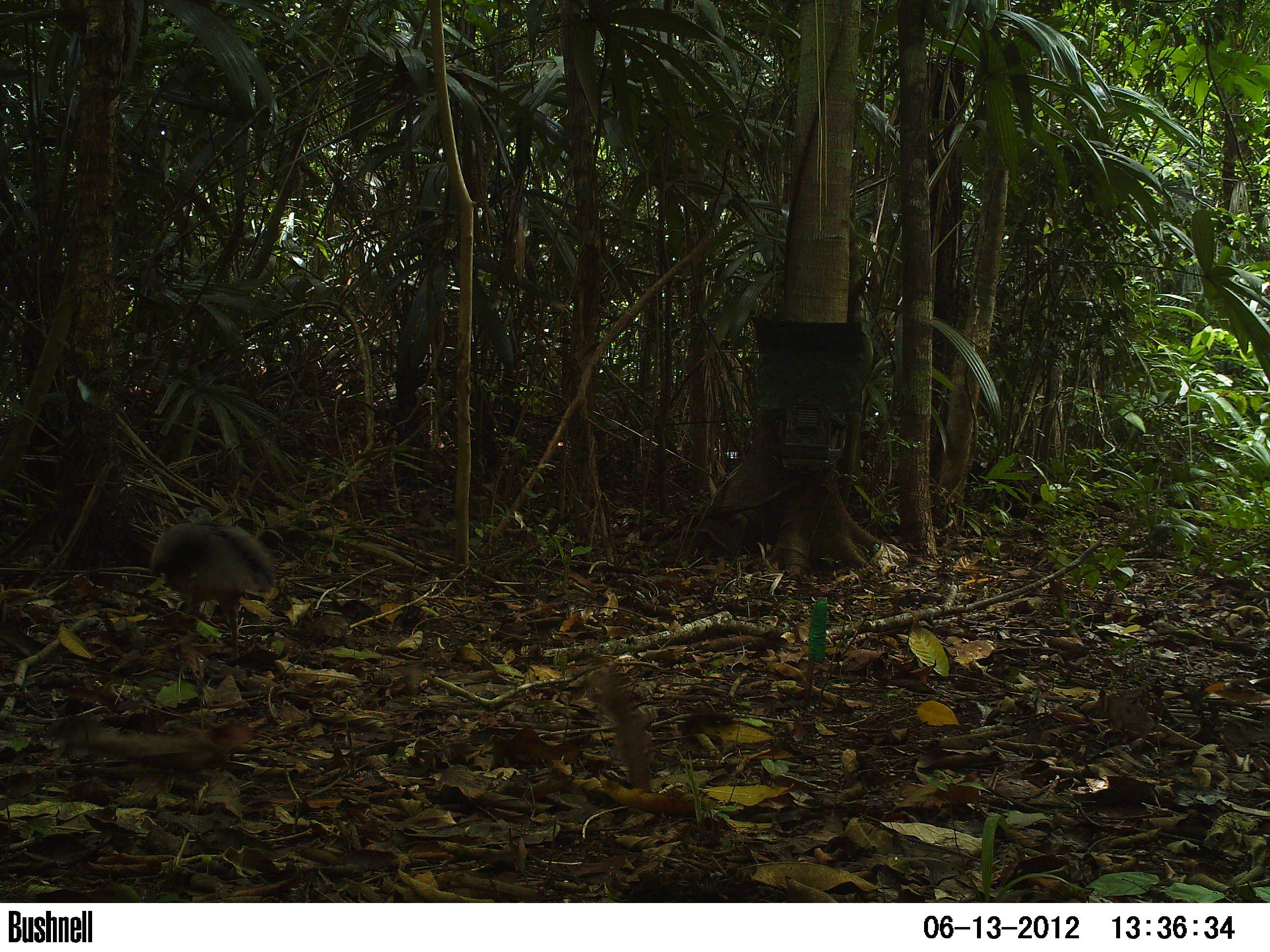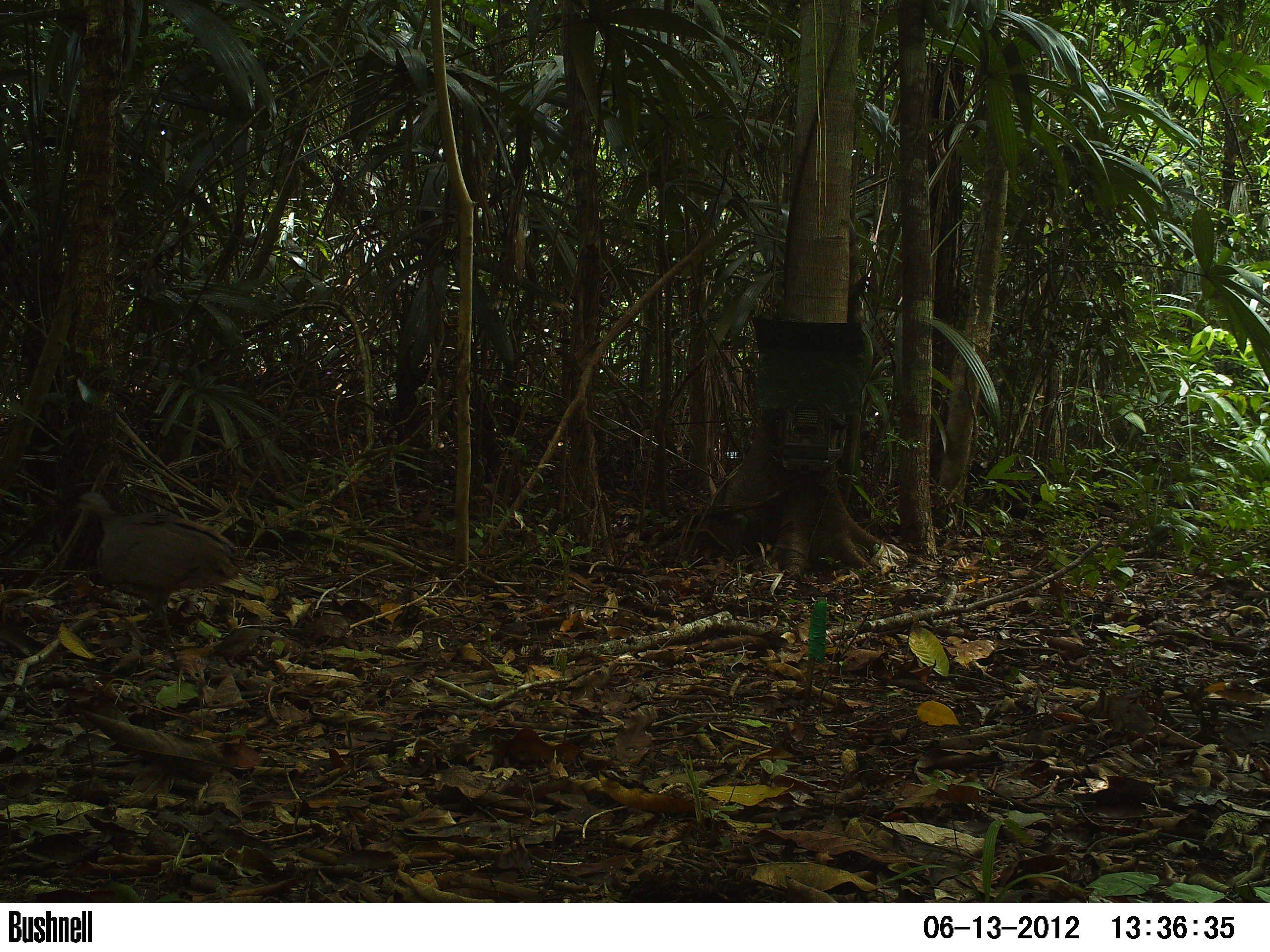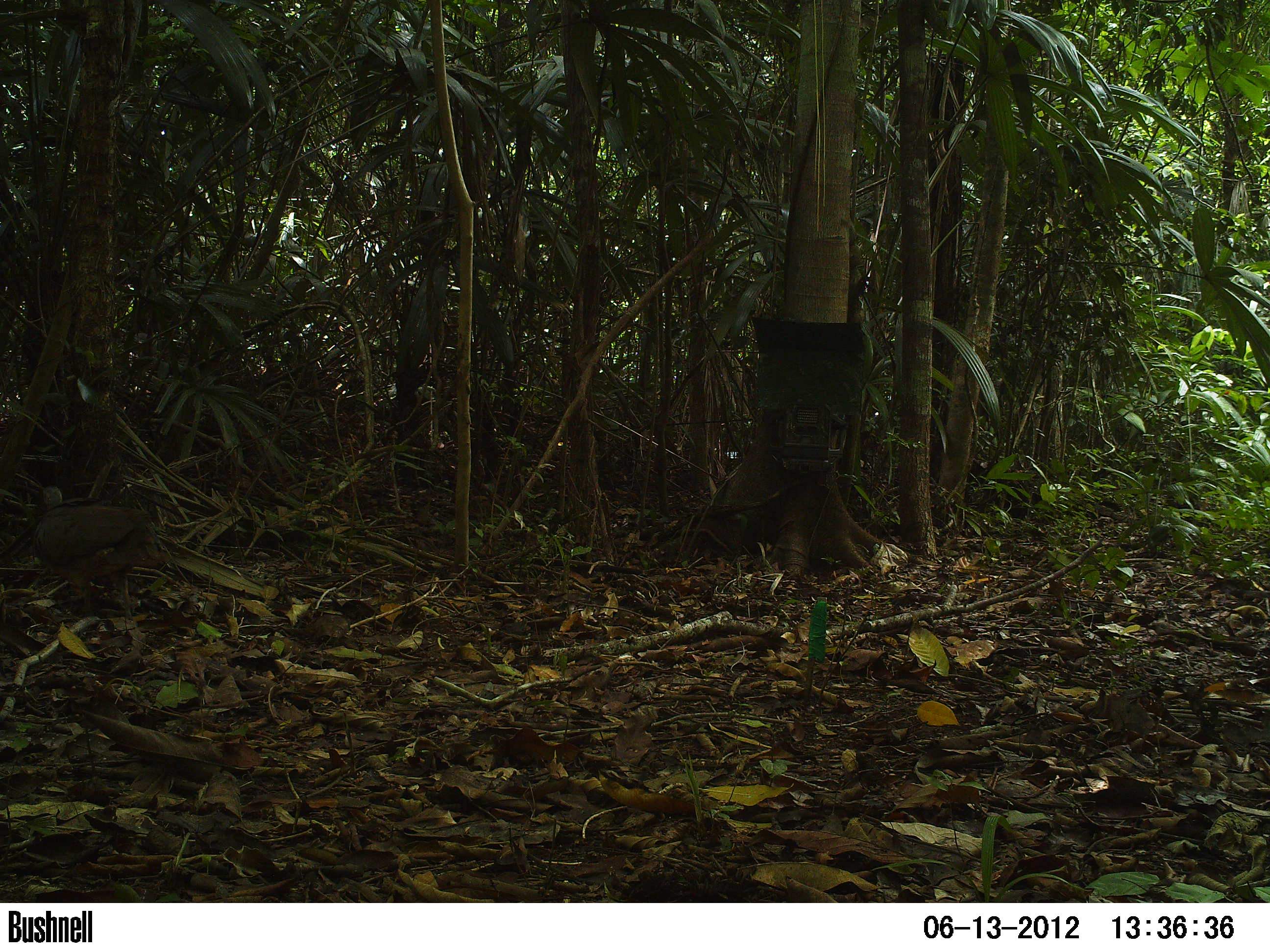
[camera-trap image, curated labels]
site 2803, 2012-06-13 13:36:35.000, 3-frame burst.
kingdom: Animalia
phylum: Chordata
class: Aves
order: Tinamiformes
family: Tinamidae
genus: Tinamus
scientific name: Tinamus major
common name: great tinamou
Tinamus major (great tinamou), count 1, age adult.